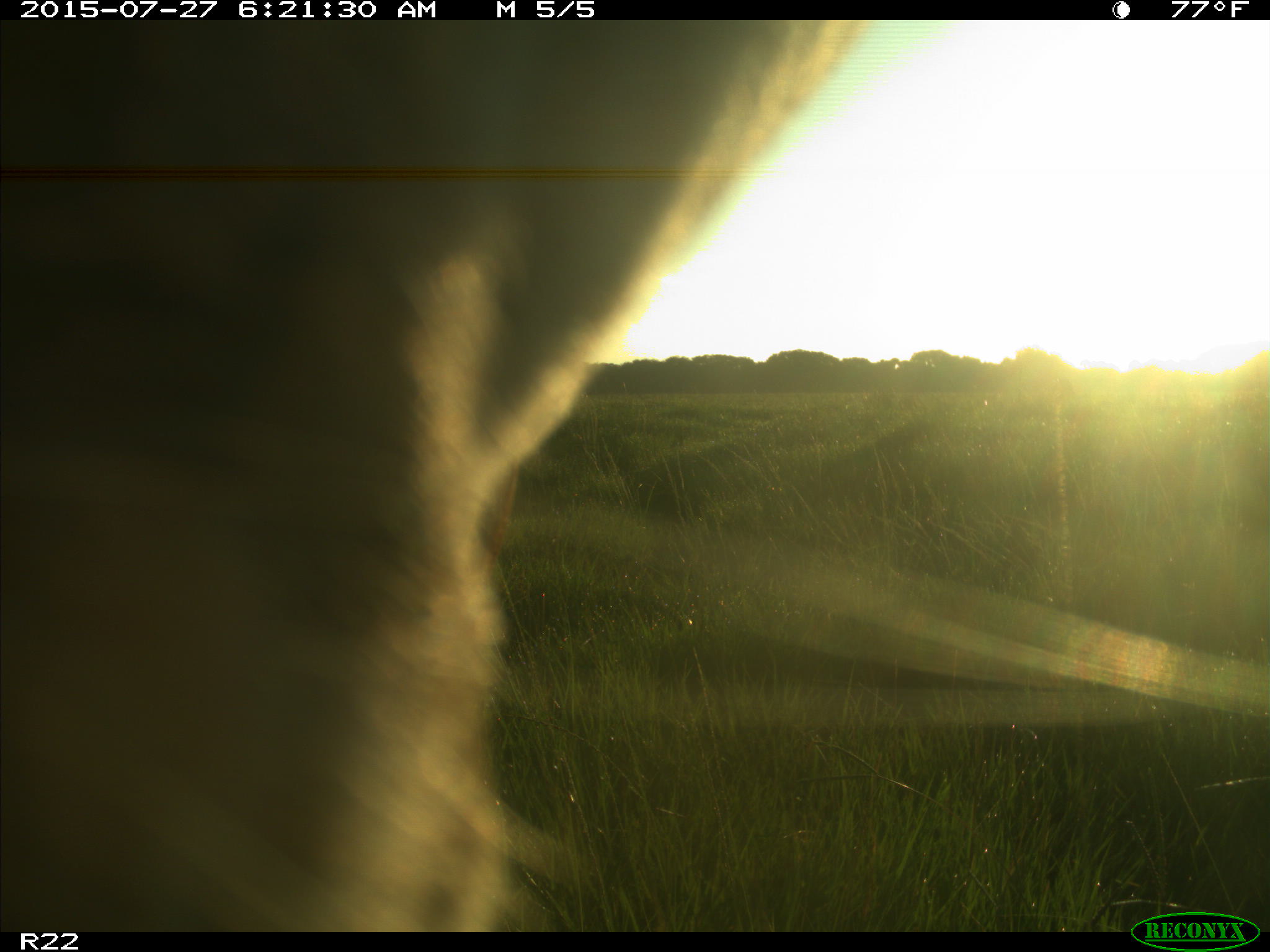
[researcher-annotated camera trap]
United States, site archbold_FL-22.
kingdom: Animalia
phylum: Chordata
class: Mammalia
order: Artiodactyla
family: Bovidae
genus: Bos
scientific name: Bos taurus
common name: domestic cow